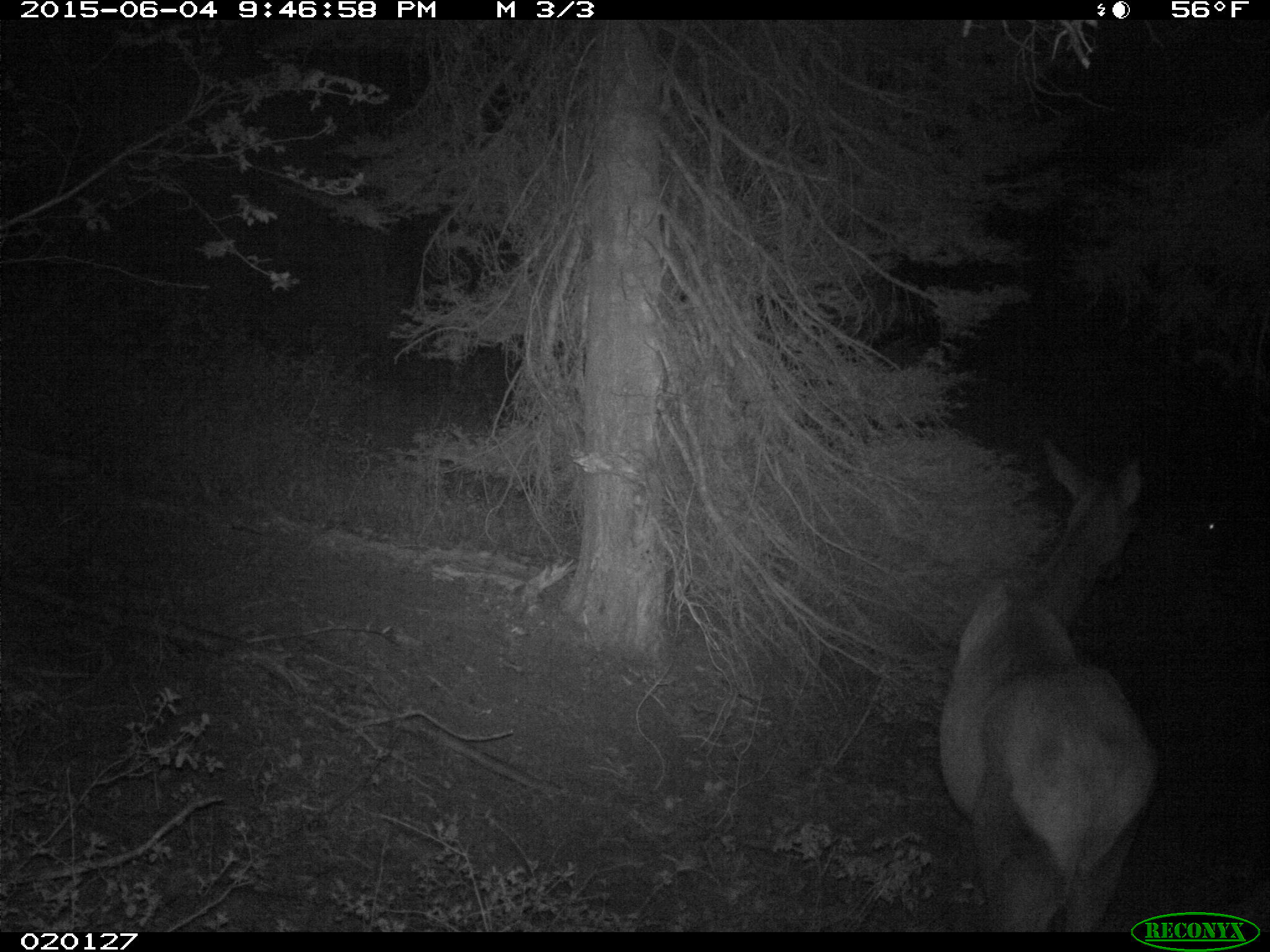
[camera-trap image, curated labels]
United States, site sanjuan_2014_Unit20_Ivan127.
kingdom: Animalia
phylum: Chordata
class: Mammalia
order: Artiodactyla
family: Cervidae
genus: Cervus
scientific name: Cervus elaphus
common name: red deer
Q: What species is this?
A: Cervus elaphus (red deer).